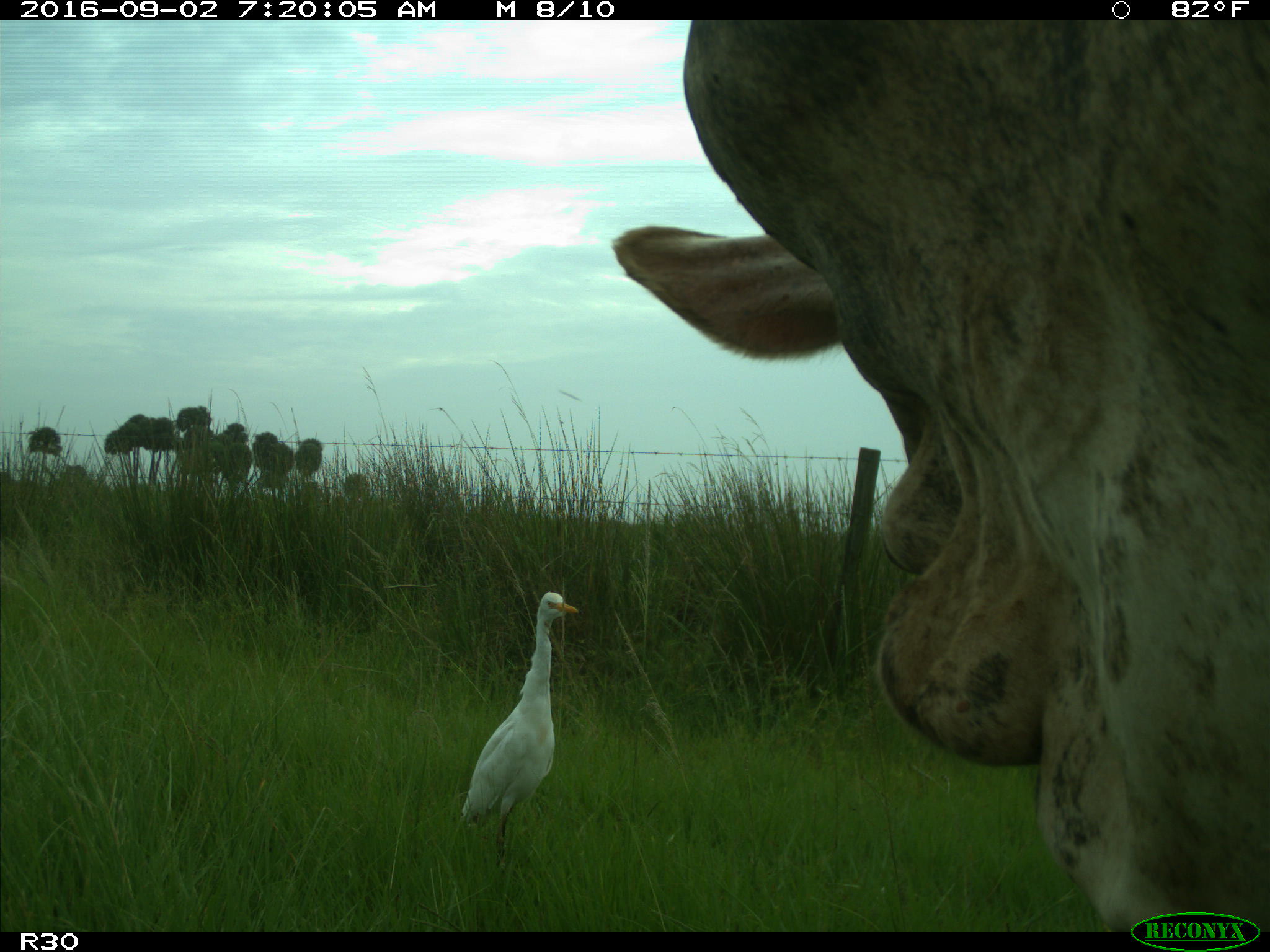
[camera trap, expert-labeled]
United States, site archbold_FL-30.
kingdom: Animalia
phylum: Chordata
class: Mammalia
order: Artiodactyla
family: Bovidae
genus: Bos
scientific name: Bos taurus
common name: domestic cow